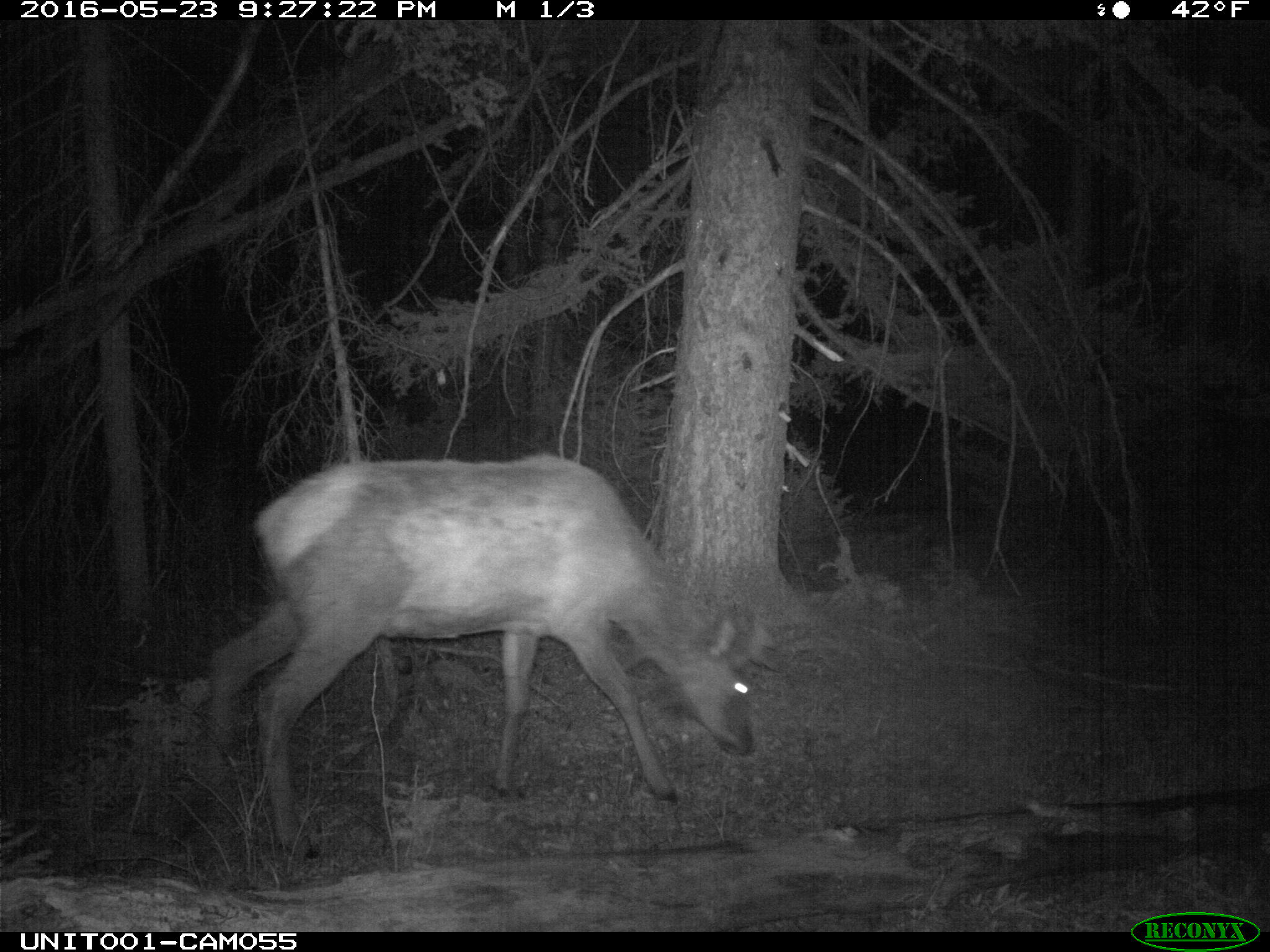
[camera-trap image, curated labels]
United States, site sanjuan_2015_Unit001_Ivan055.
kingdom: Animalia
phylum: Chordata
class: Mammalia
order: Artiodactyla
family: Cervidae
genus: Cervus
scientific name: Cervus elaphus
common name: red deer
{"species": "Cervus elaphus (red deer)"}